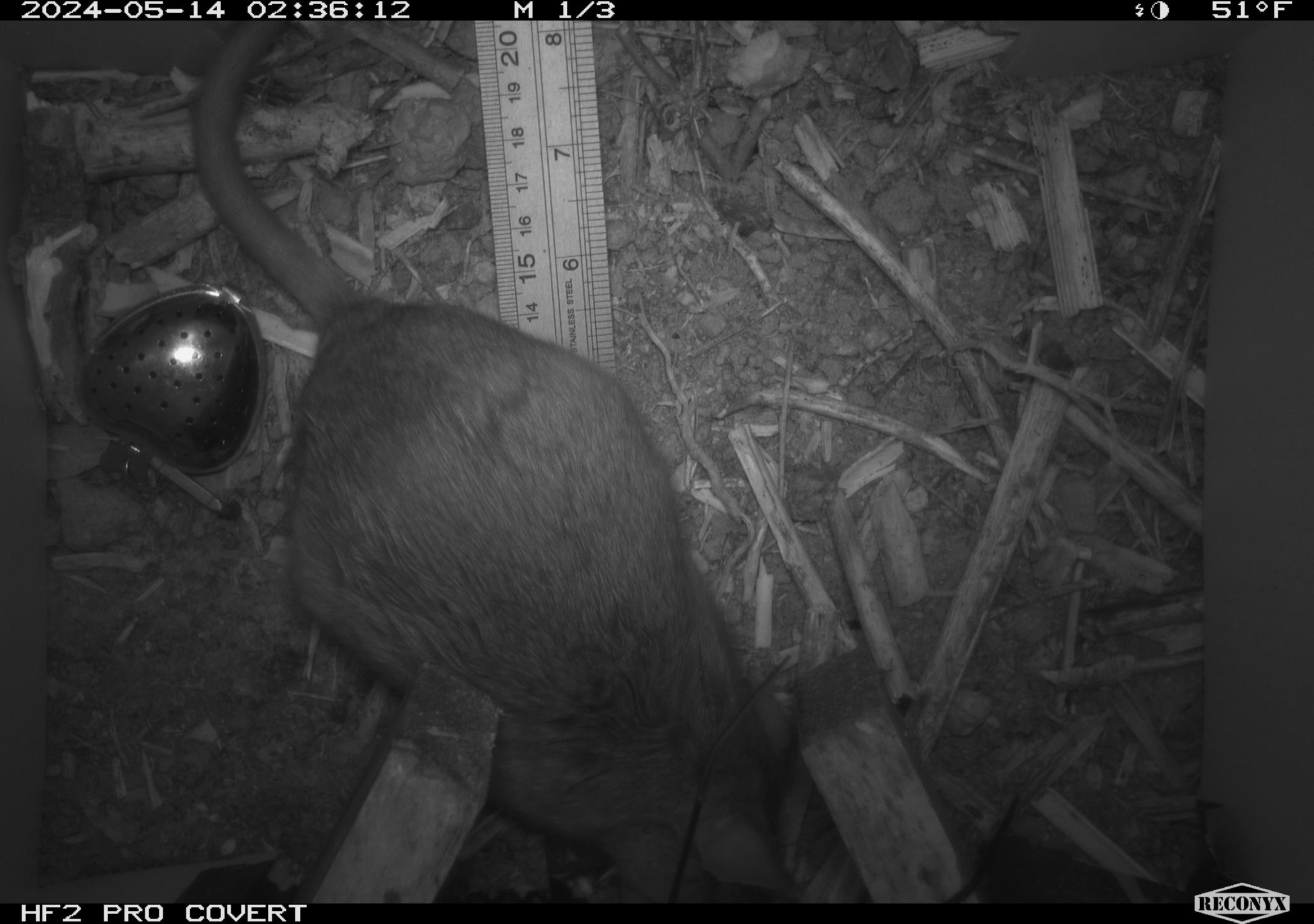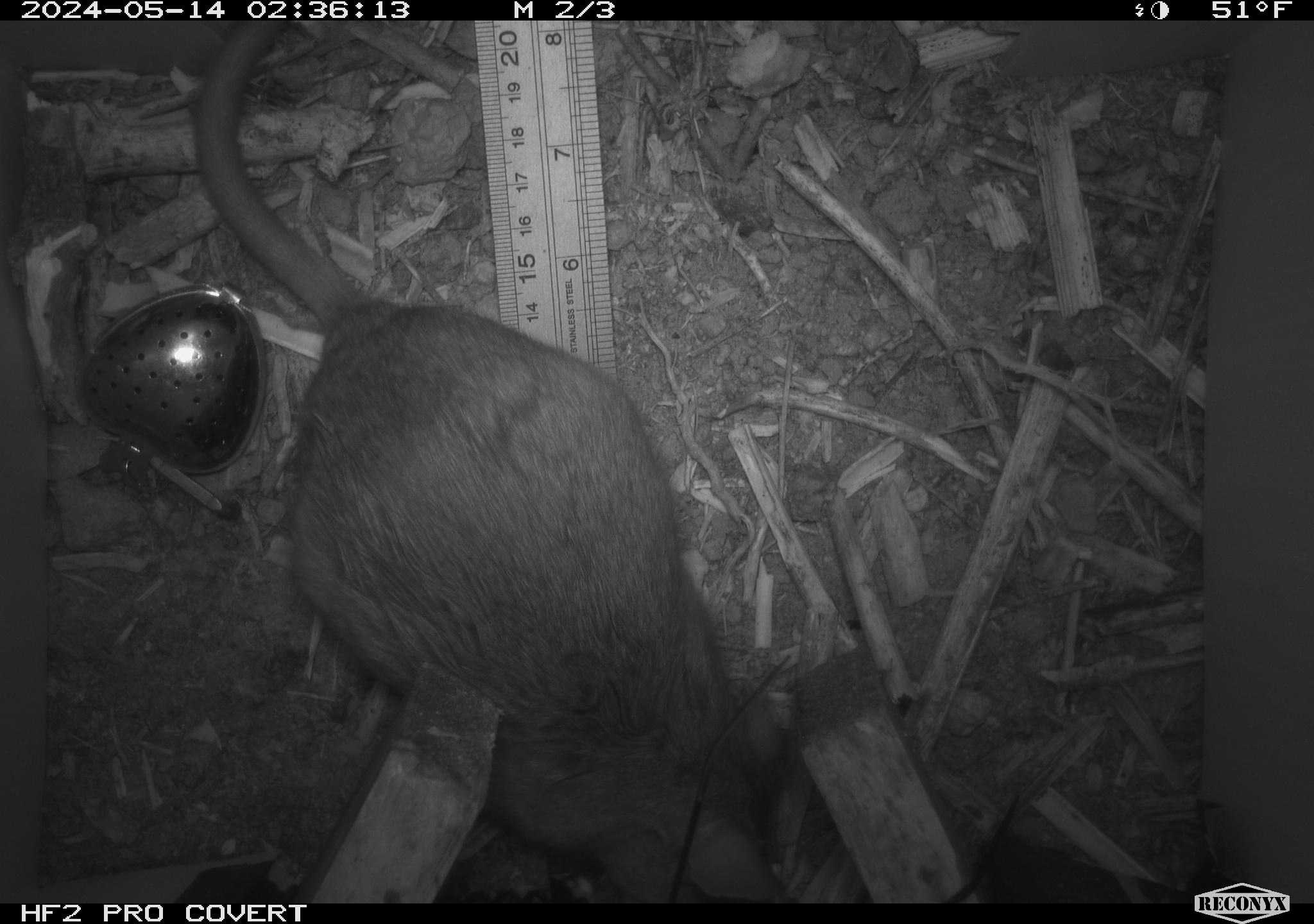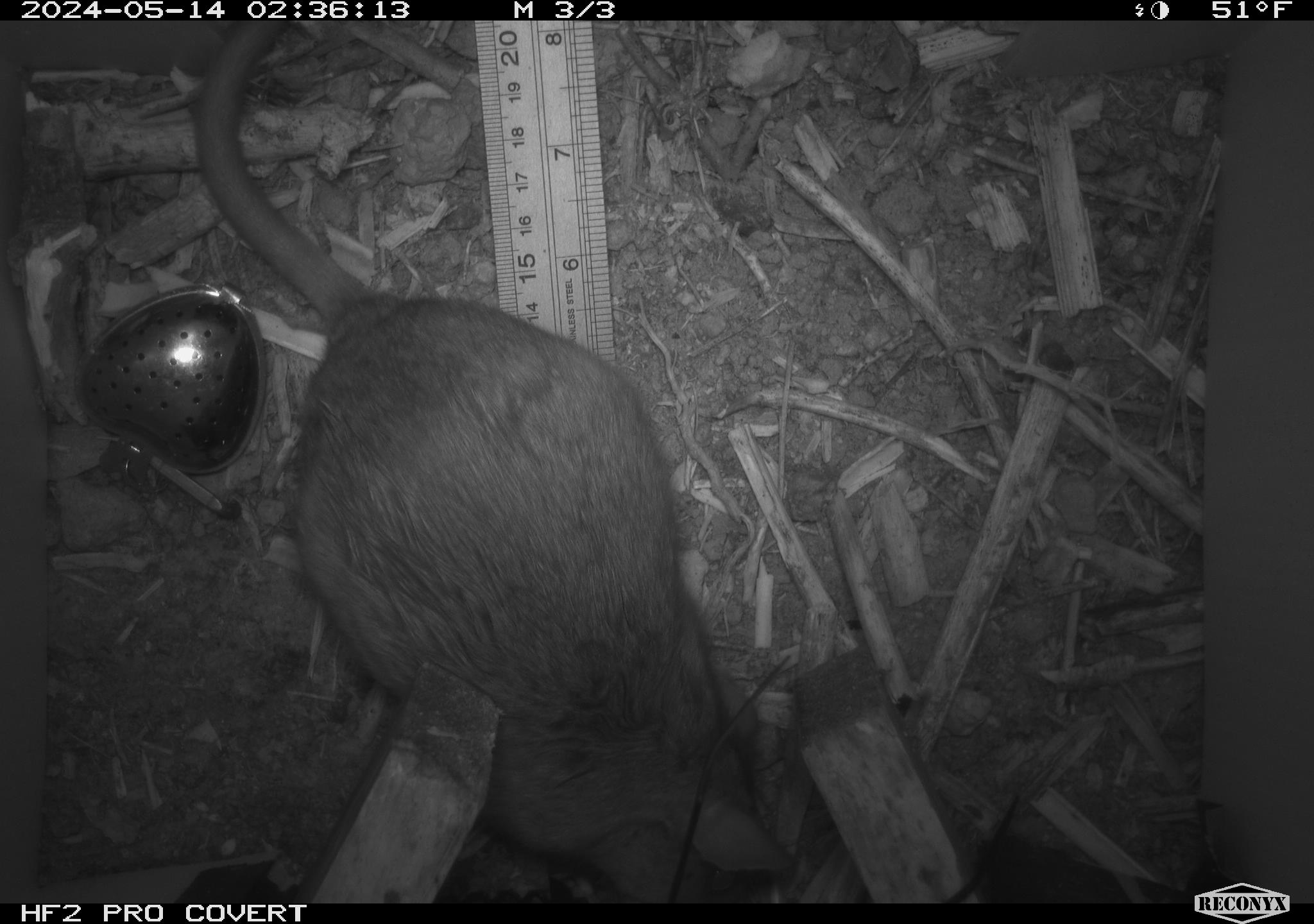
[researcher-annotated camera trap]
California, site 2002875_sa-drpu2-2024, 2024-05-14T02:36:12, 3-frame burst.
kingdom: Animalia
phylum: Chordata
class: Mammalia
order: Rodentia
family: Cricetidae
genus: Neotoma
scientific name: Neotoma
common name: pack rat or woodrat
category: neotoma species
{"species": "neotoma species (pack rat or woodrat) (Neotoma)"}